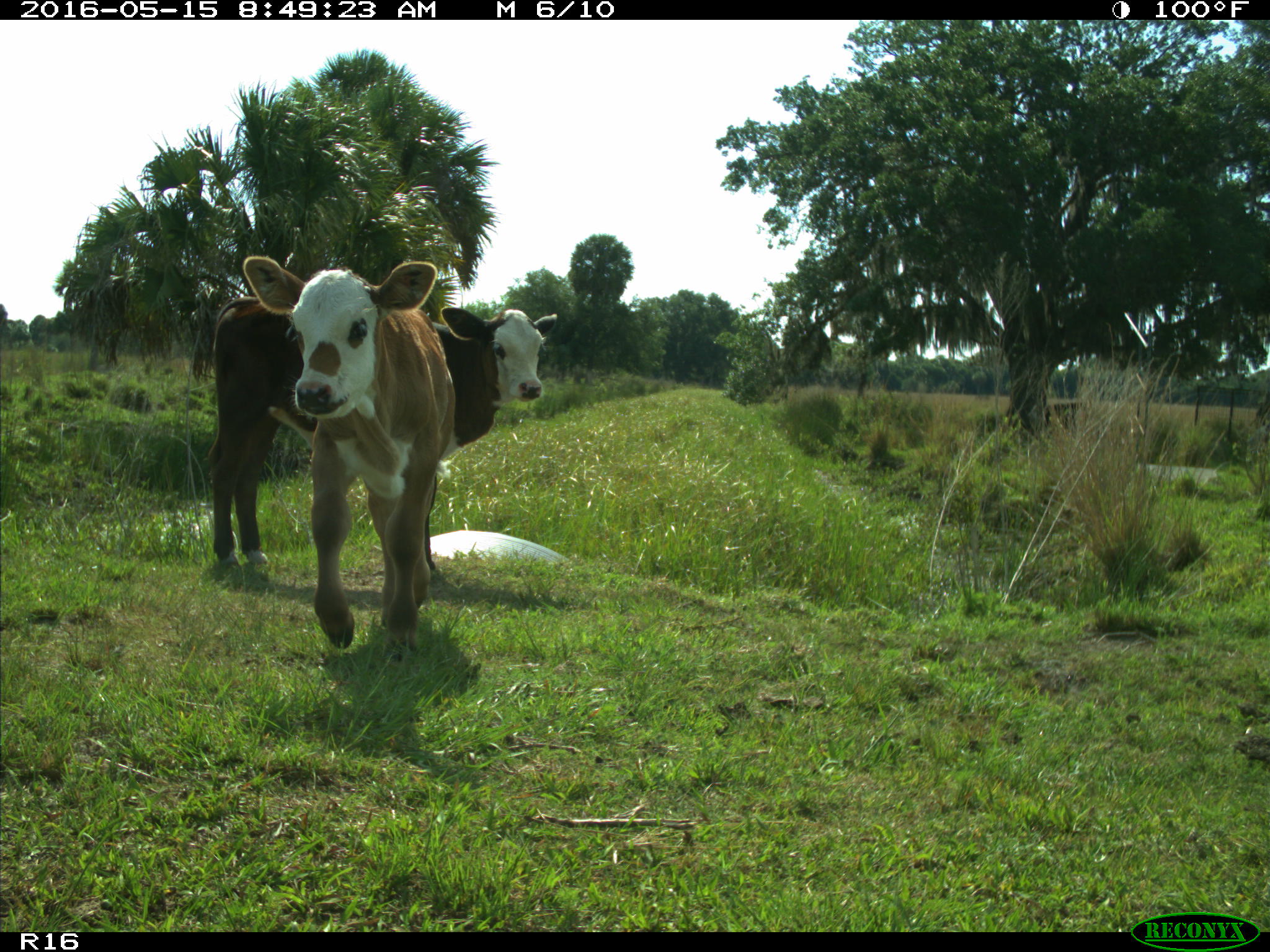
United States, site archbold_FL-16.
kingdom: Animalia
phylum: Chordata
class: Mammalia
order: Artiodactyla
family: Bovidae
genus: Bos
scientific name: Bos taurus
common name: domestic cow